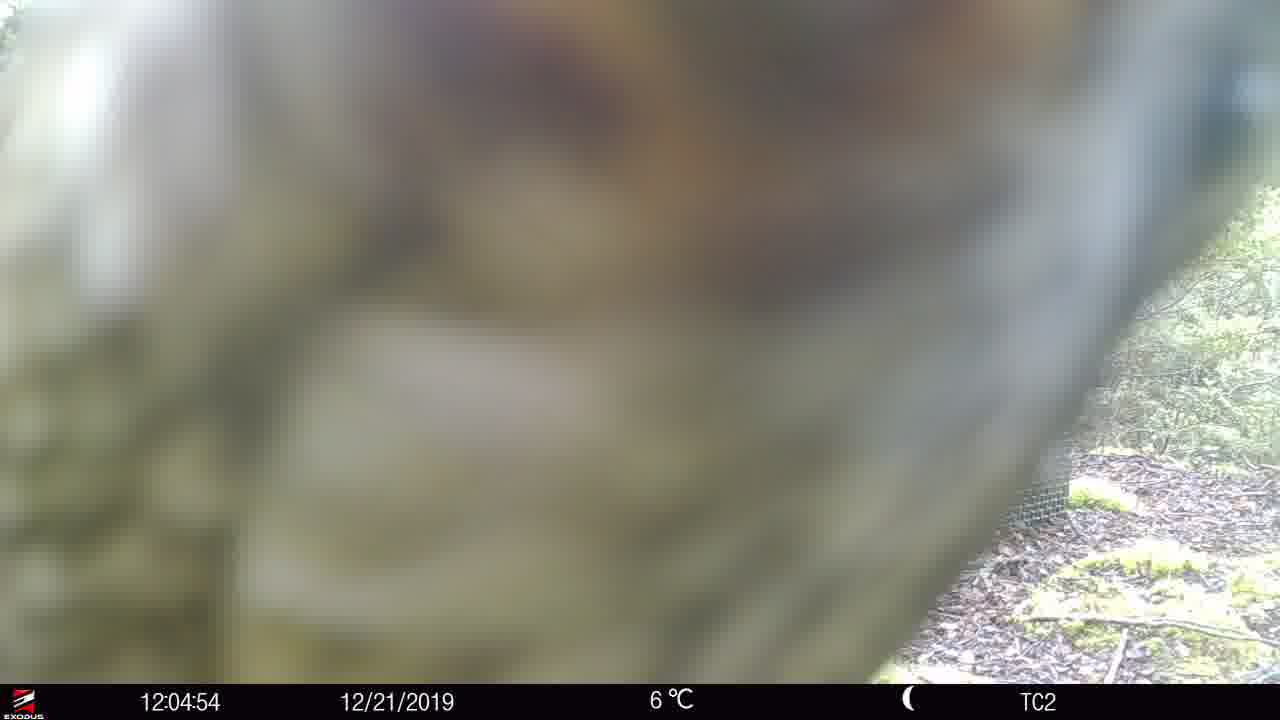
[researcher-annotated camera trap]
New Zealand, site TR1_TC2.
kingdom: Animalia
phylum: Chordata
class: Aves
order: Psittaciformes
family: Strigopidae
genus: Nestor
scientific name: Nestor notabilis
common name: kea